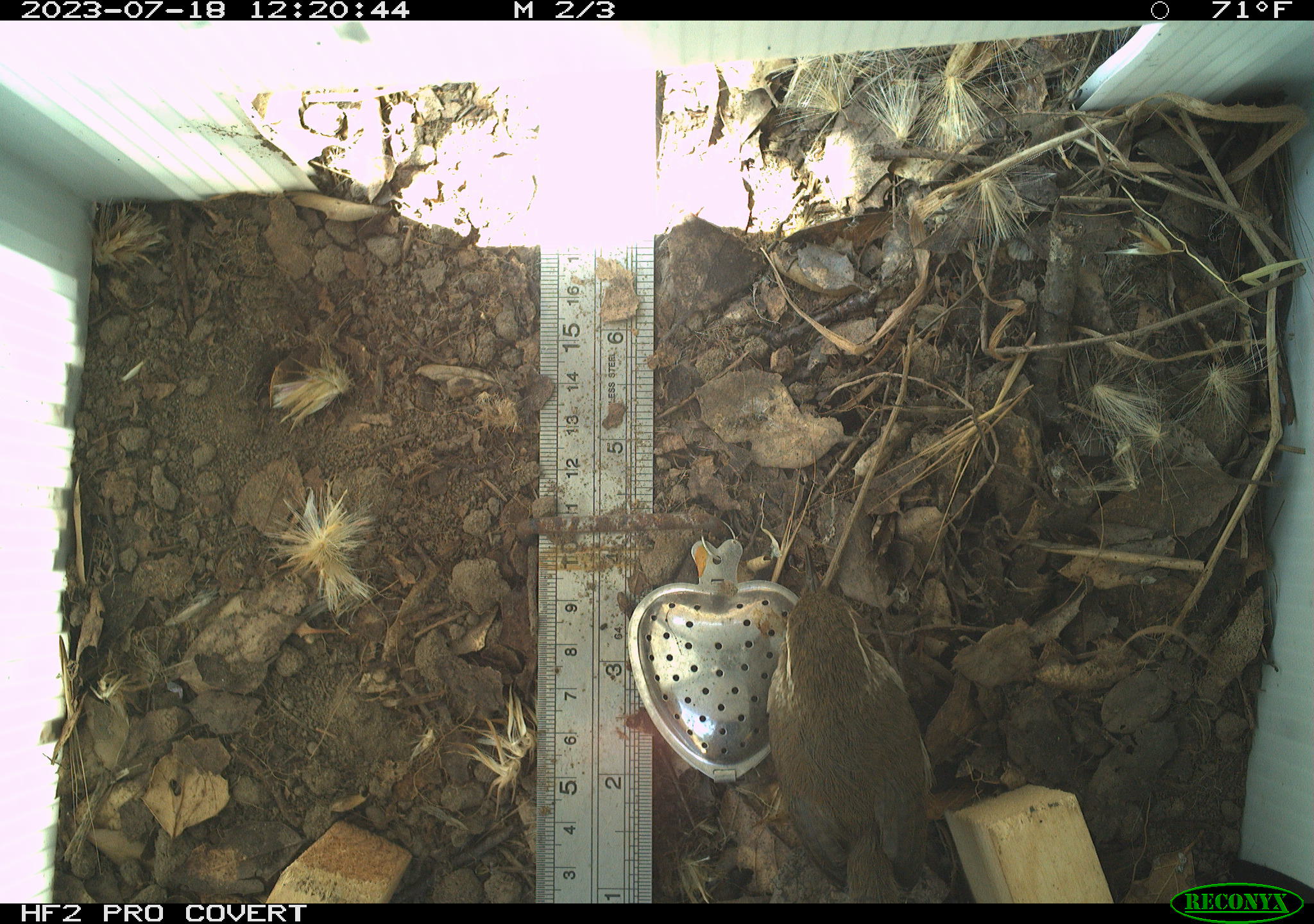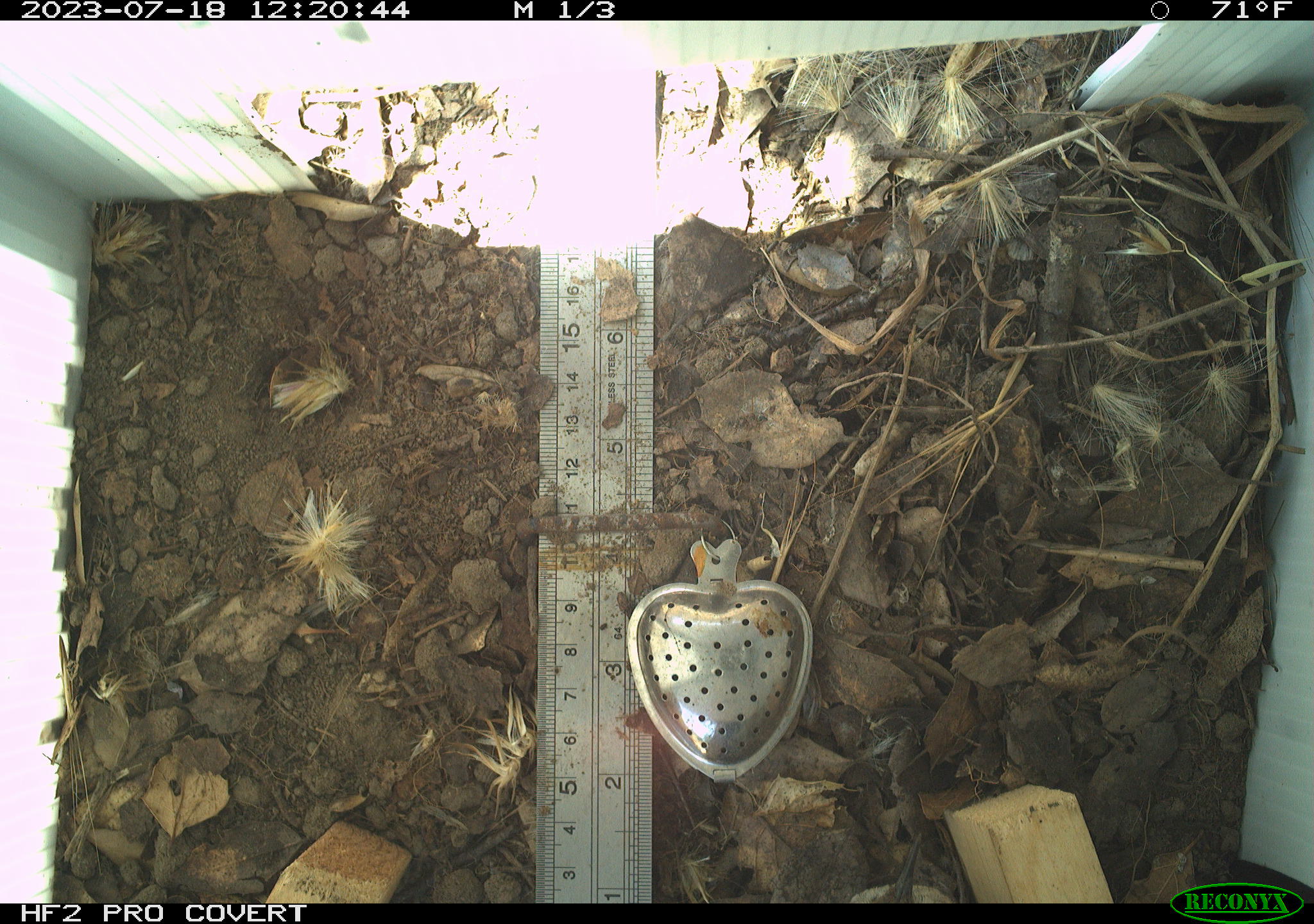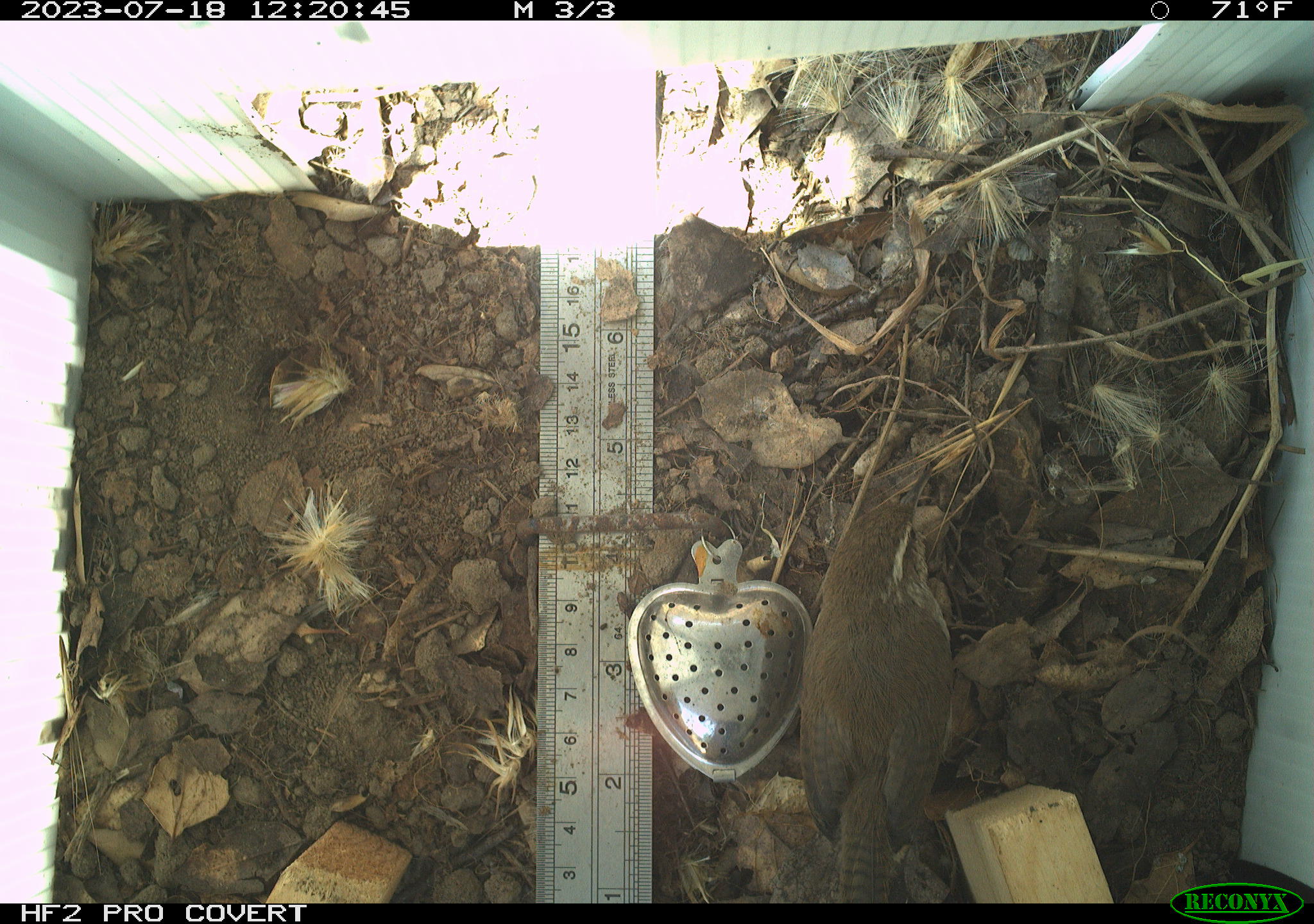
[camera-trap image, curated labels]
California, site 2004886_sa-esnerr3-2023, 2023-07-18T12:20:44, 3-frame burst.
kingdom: Animalia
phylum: Chordata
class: Aves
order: Passeriformes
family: Troglodytidae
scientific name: Troglodytidae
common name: wren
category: troglodytidae family